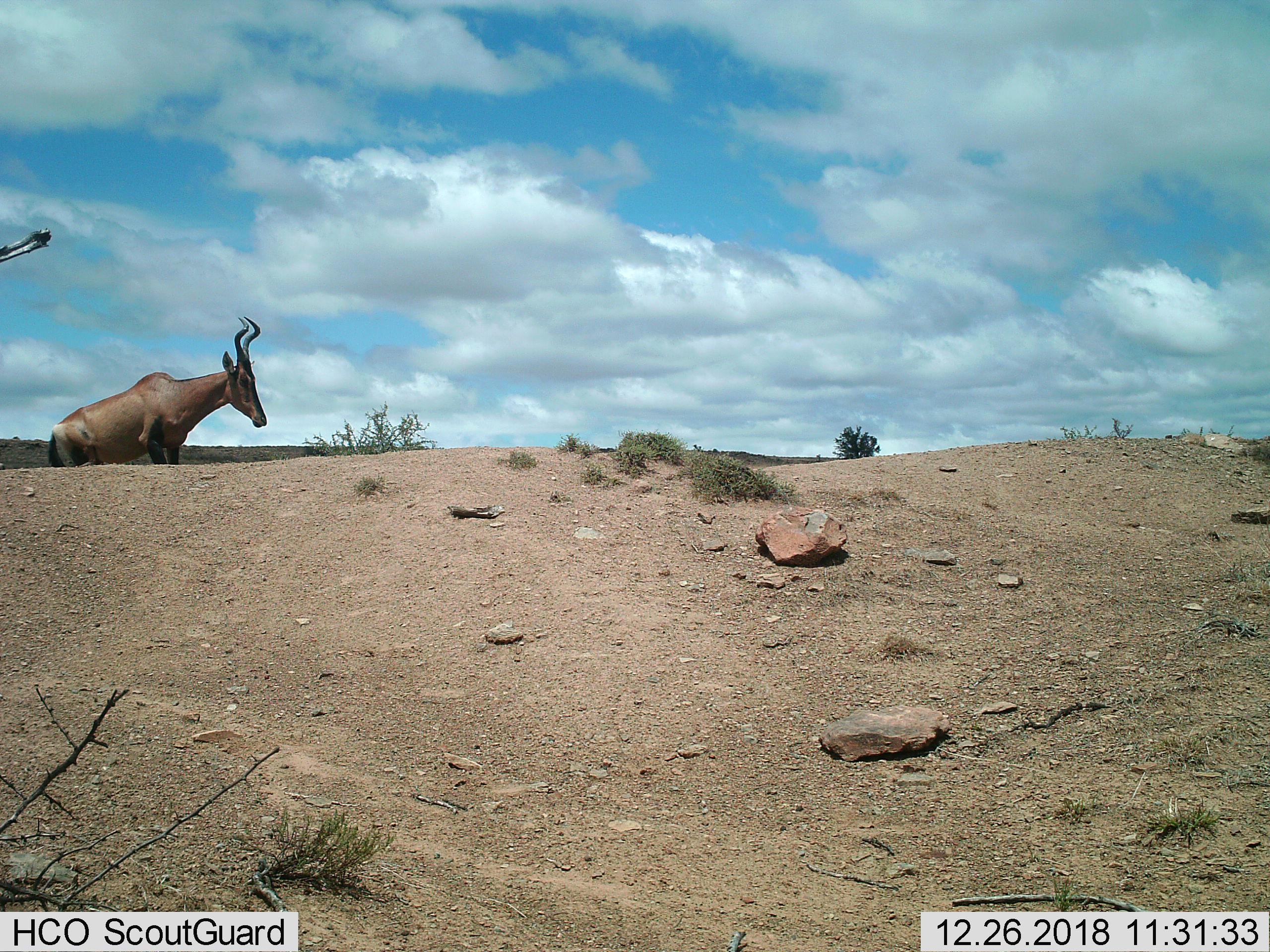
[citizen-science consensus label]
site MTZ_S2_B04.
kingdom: Animalia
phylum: Chordata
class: Mammalia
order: Artiodactyla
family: Bovidae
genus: Alcelaphus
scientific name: Alcelaphus buselaphus caama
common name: red hartebeest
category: hartebeestred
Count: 1.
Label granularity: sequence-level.